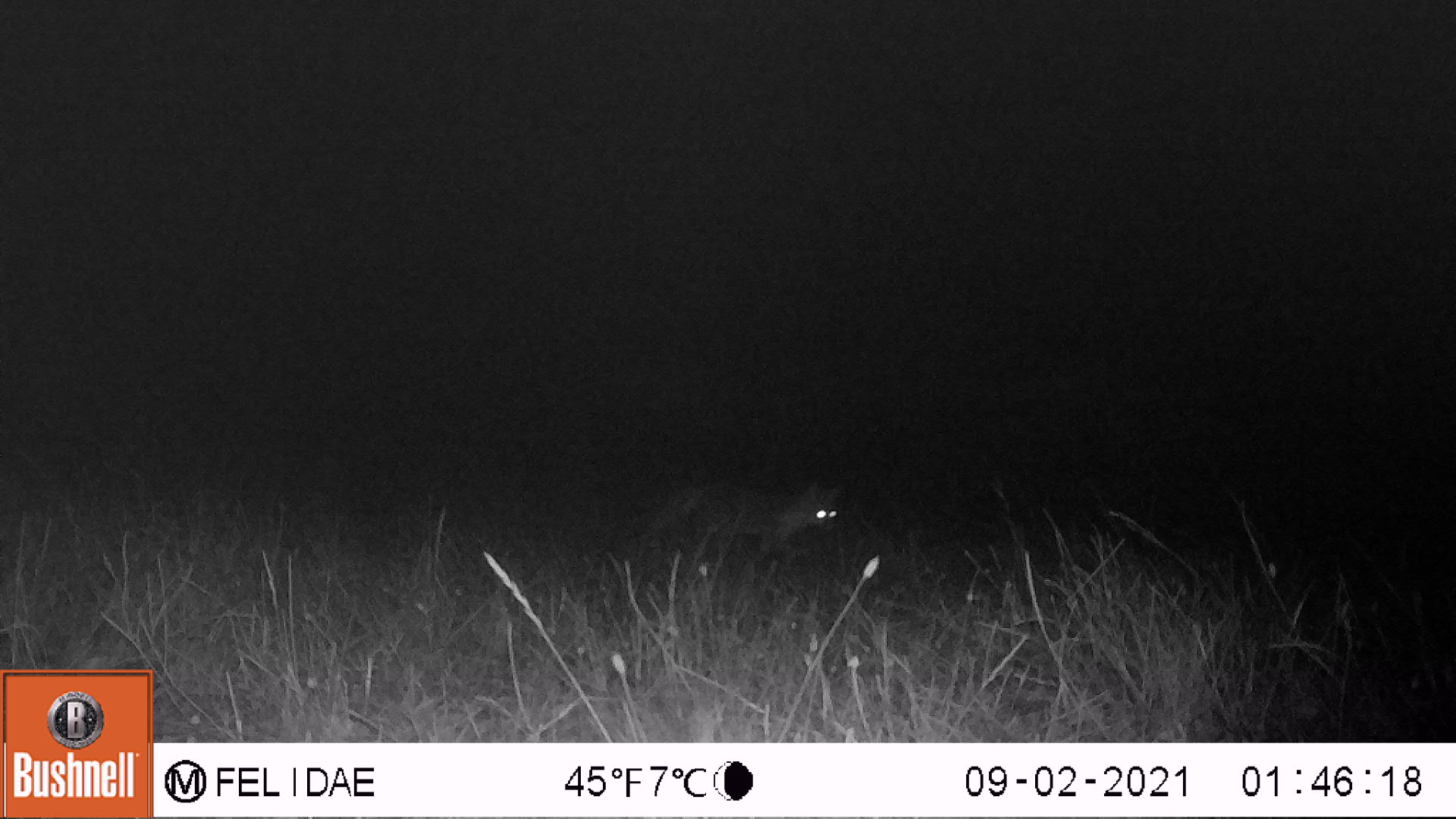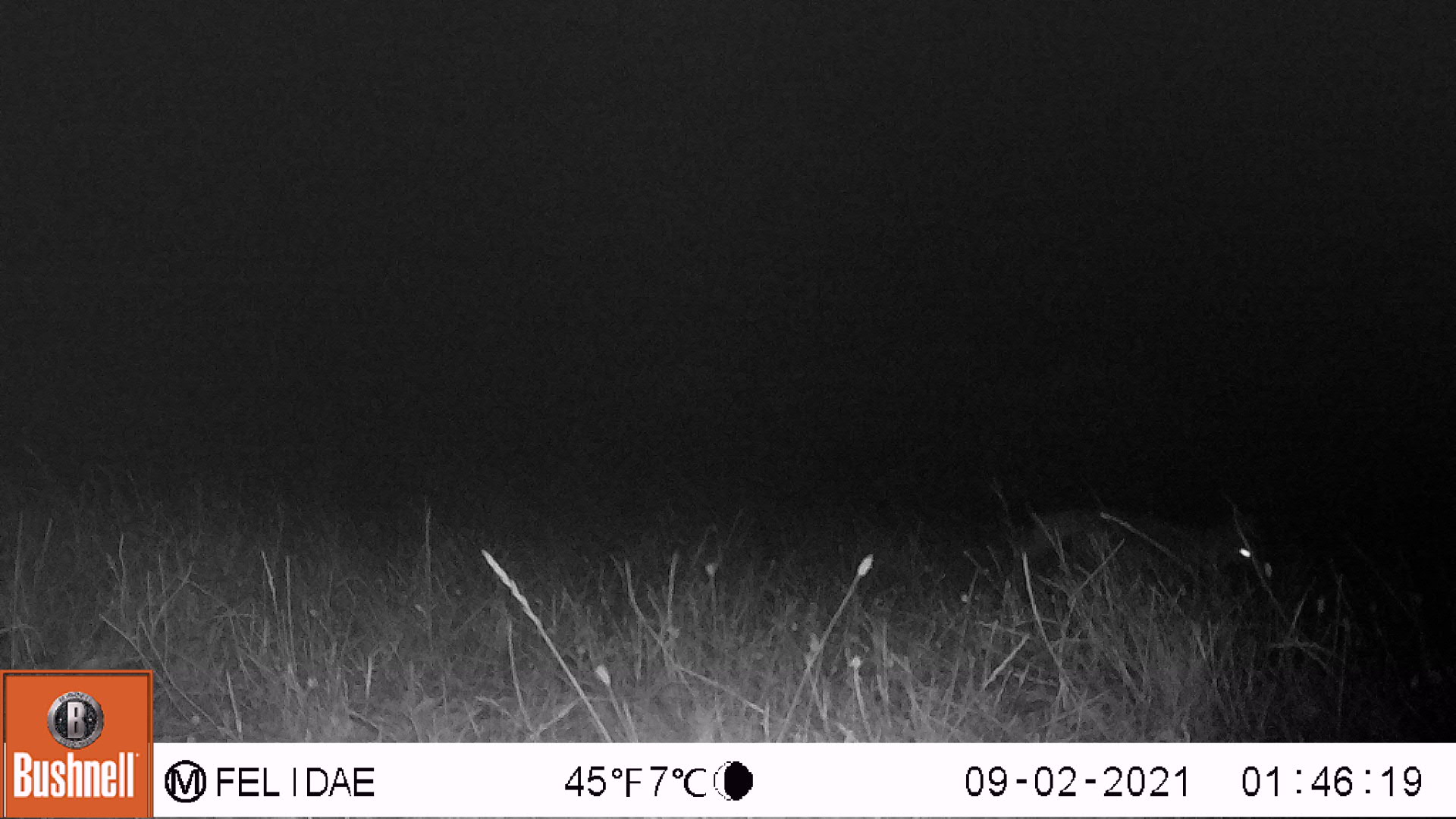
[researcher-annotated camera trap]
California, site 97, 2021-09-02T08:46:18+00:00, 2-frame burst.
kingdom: Animalia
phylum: Chordata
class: Mammalia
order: Carnivora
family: Canidae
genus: Urocyon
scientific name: Urocyon cinereoargenteus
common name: gray fox